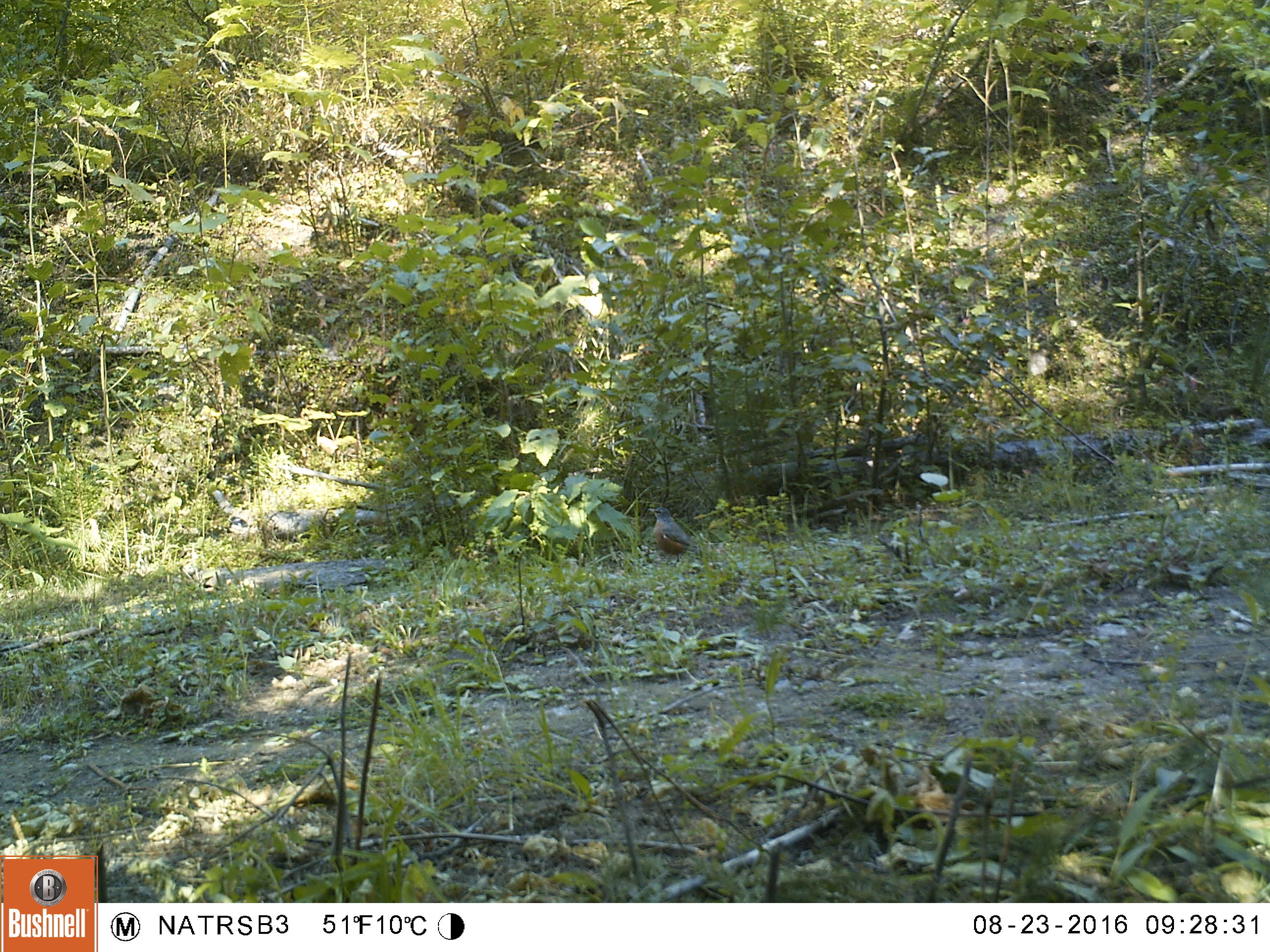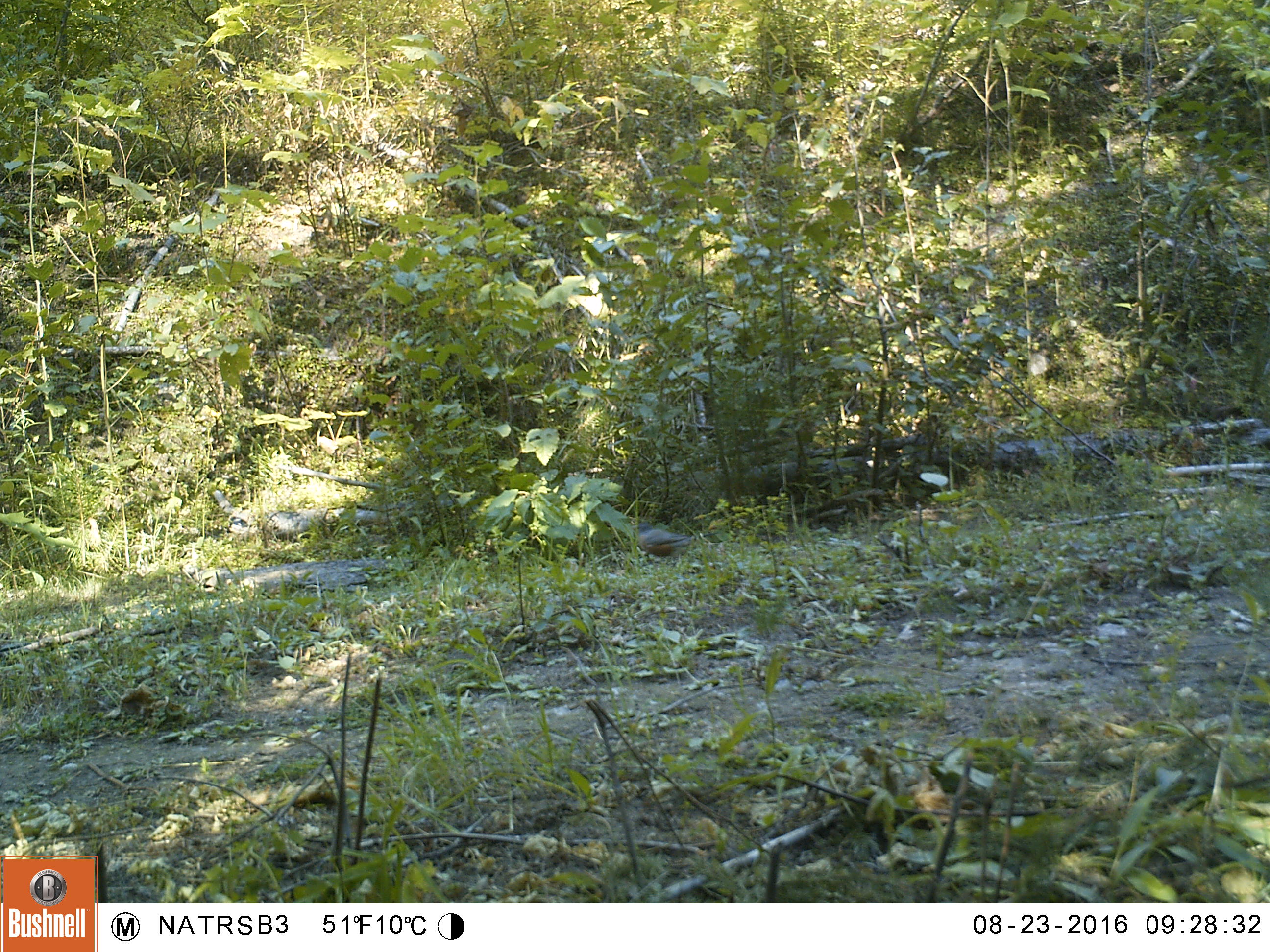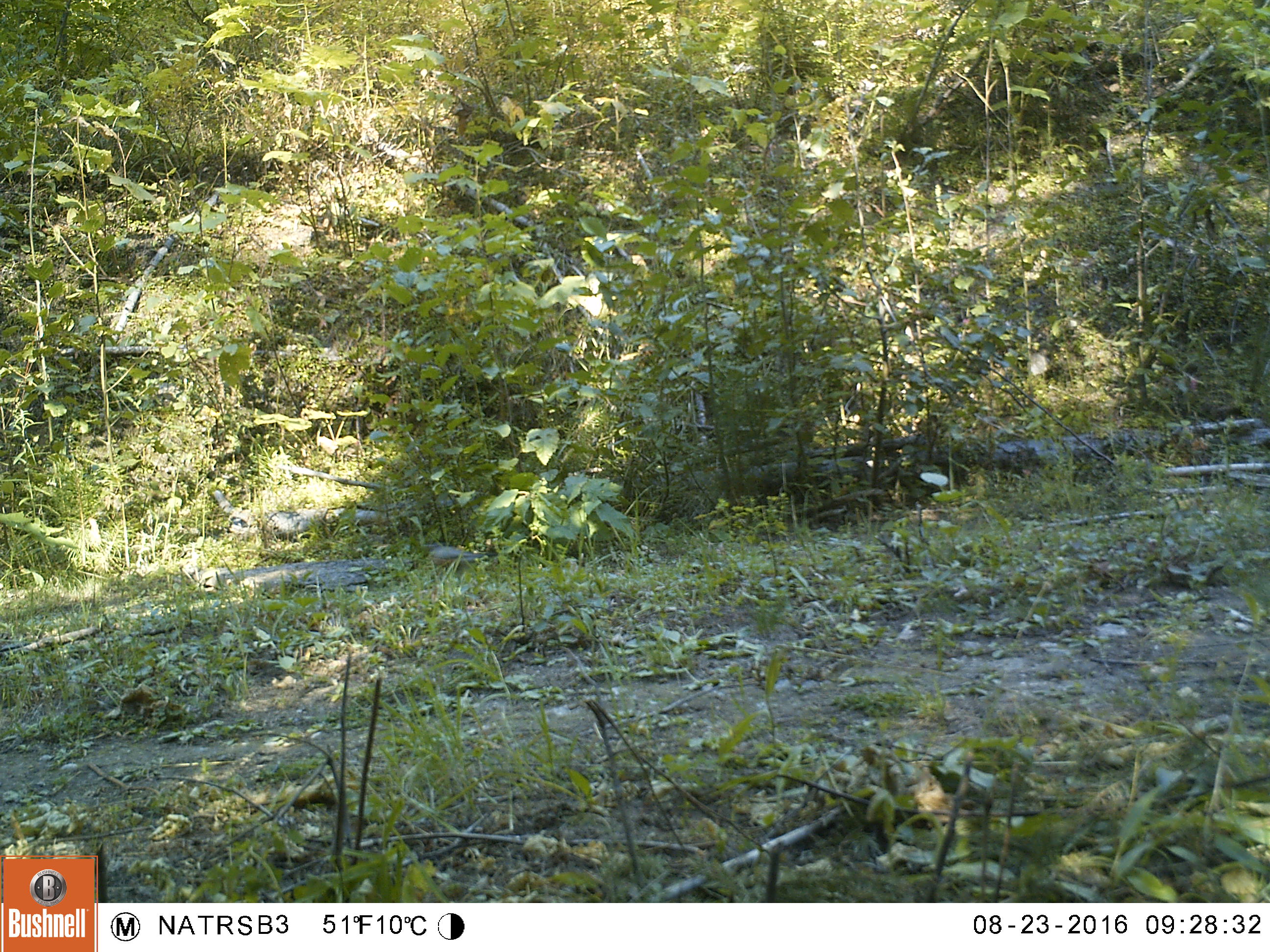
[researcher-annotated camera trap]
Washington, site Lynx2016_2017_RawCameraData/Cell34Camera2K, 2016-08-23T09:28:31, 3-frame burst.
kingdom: Animalia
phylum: Chordata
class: Aves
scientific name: Aves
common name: birds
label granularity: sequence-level